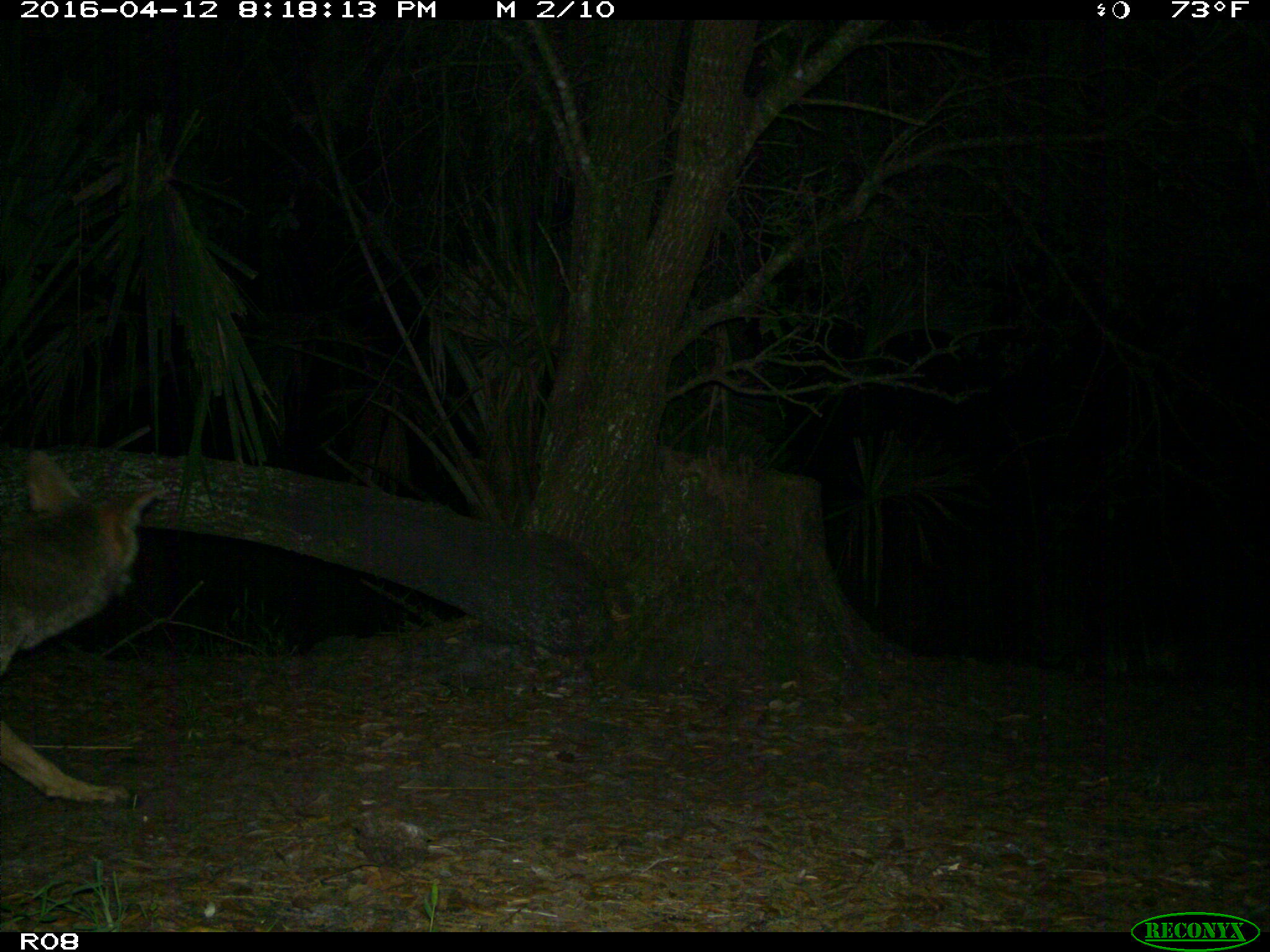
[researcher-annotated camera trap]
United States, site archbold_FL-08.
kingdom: Animalia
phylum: Chordata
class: Mammalia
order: Carnivora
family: Canidae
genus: Canis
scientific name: Canis latrans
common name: coyote